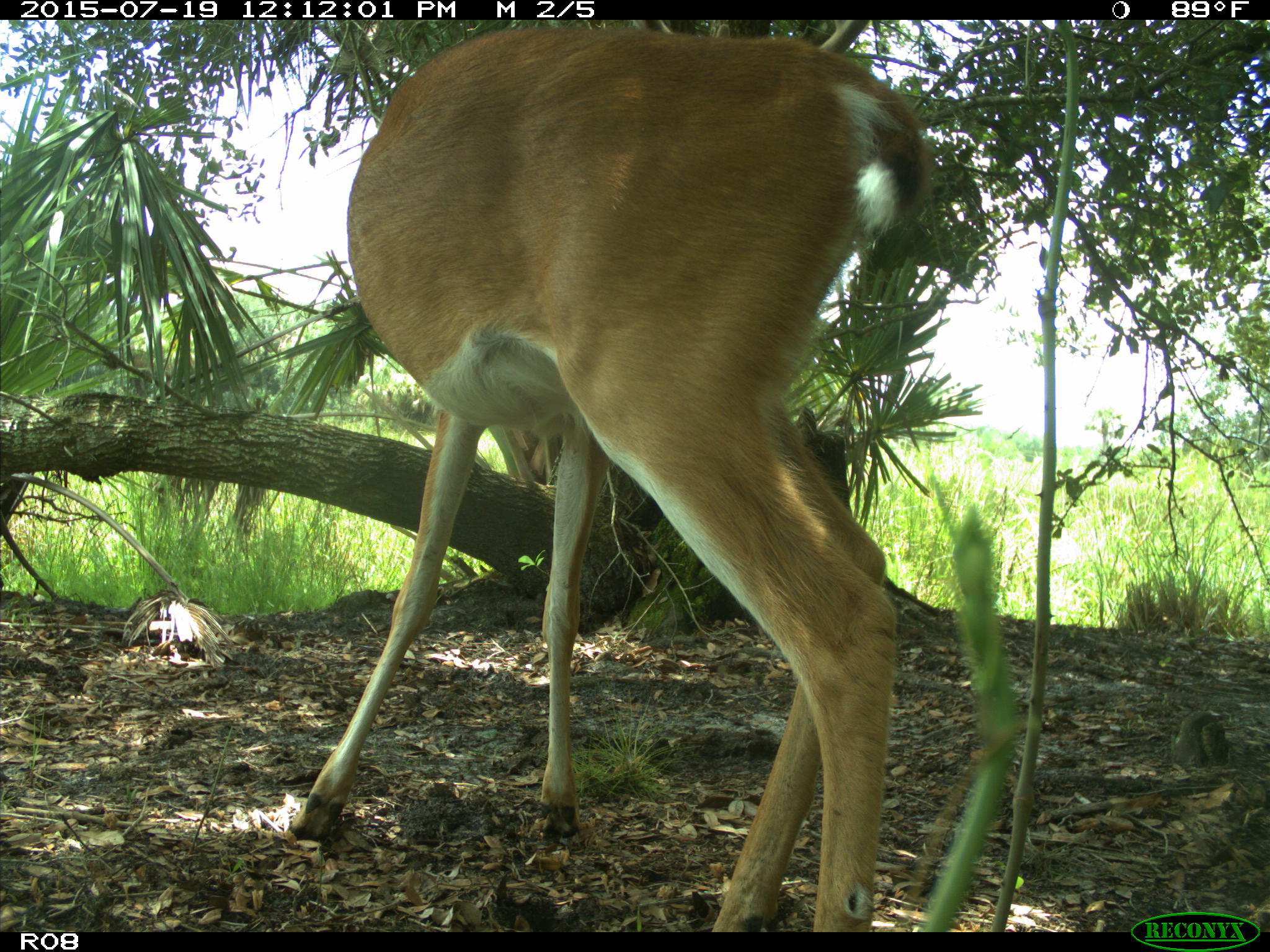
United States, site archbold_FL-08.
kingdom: Animalia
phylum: Chordata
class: Mammalia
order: Artiodactyla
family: Cervidae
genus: Odocoileus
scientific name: Odocoileus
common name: deer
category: unidentified deer